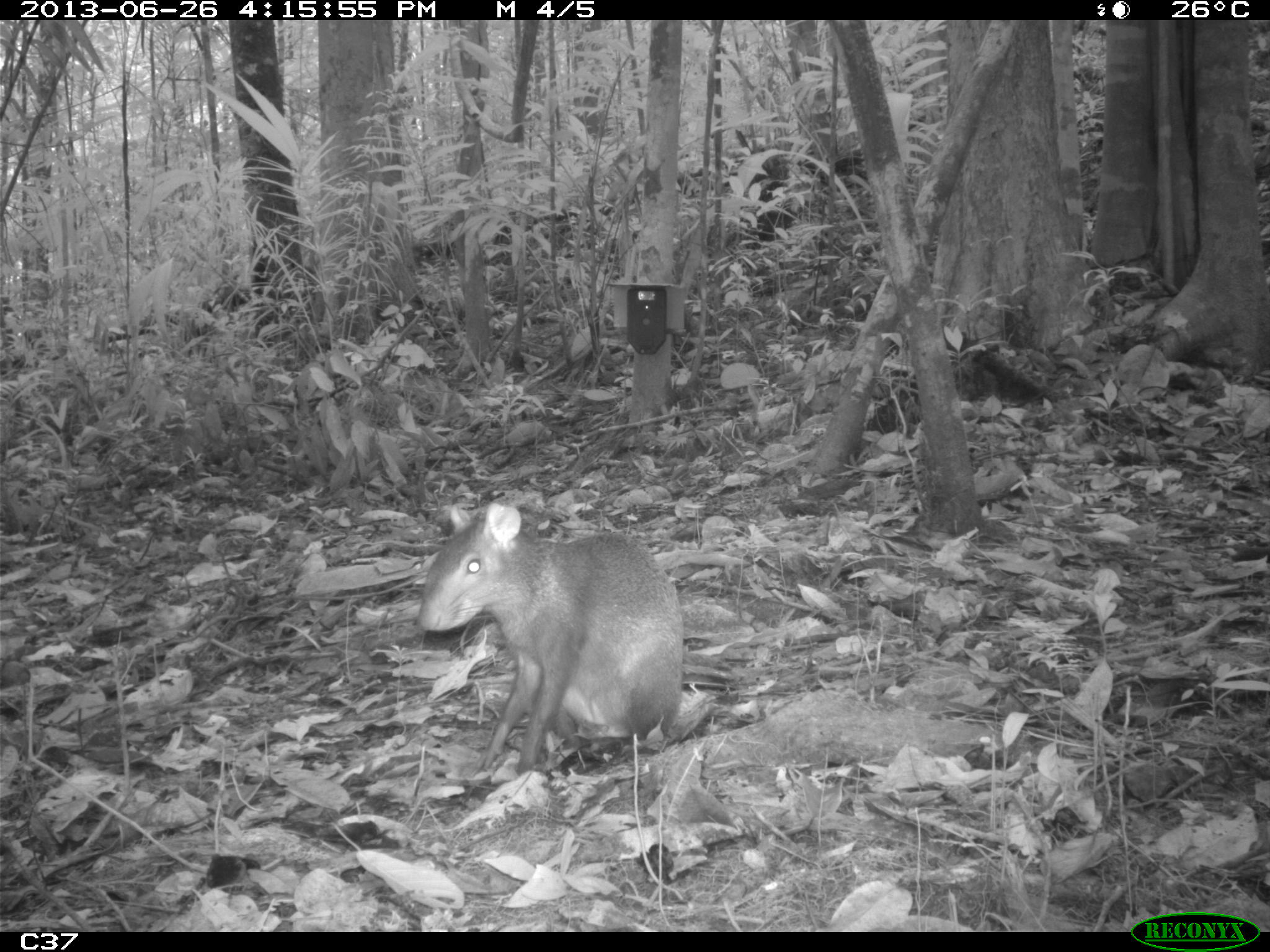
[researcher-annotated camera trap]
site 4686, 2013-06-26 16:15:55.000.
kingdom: Animalia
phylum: Chordata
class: Mammalia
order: Rodentia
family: Dasyproctidae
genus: Dasyprocta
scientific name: Dasyprocta leporina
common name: red-rumped agouti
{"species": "Dasyprocta leporina (red-rumped agouti)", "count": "1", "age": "adult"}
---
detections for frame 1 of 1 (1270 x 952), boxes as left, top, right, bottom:
dasyprocta leporina: 415, 500, 686, 775